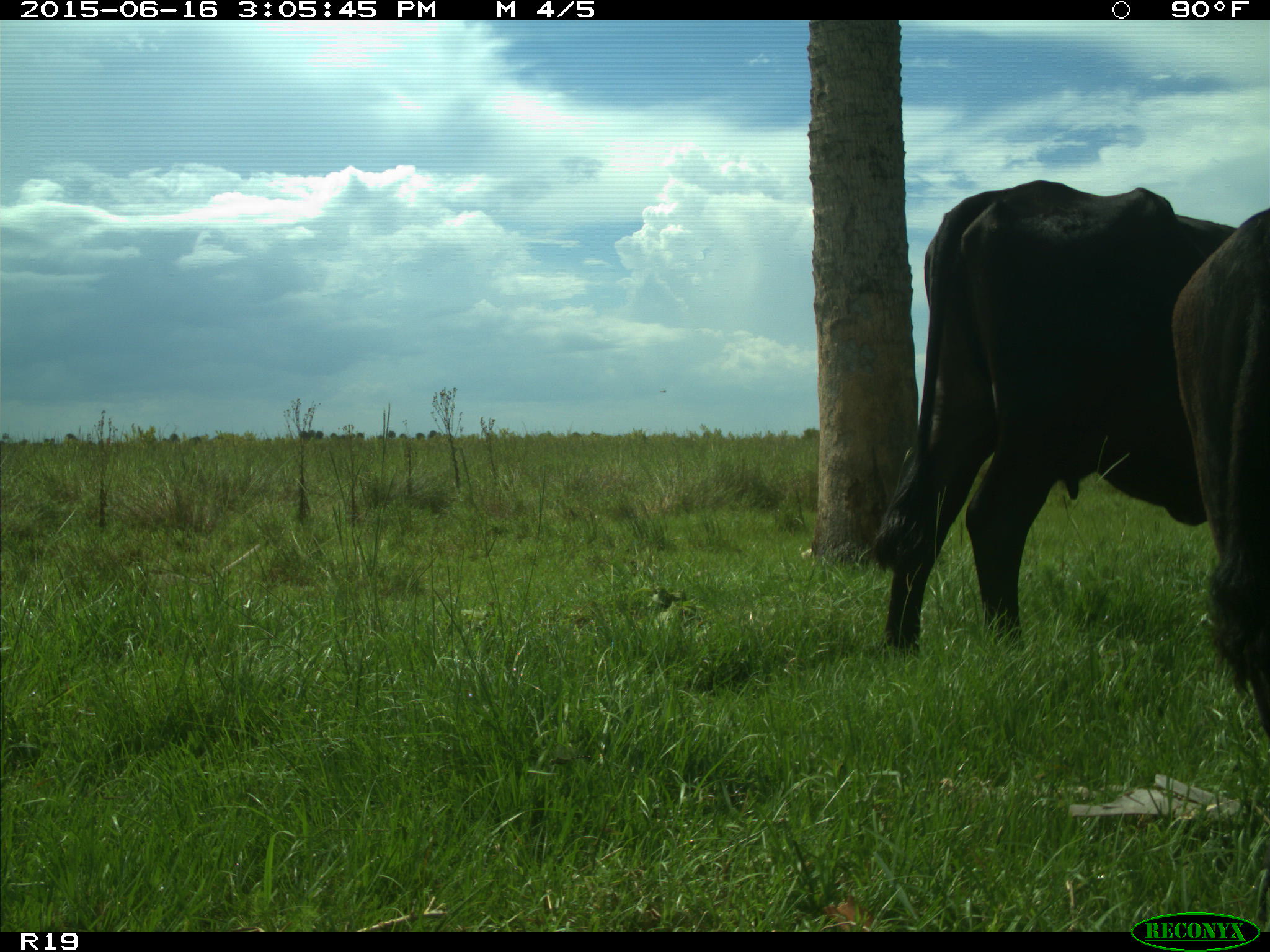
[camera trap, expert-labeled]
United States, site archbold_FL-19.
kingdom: Animalia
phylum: Chordata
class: Mammalia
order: Artiodactyla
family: Bovidae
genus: Bos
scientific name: Bos taurus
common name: domestic cow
Bos taurus (domestic cow).